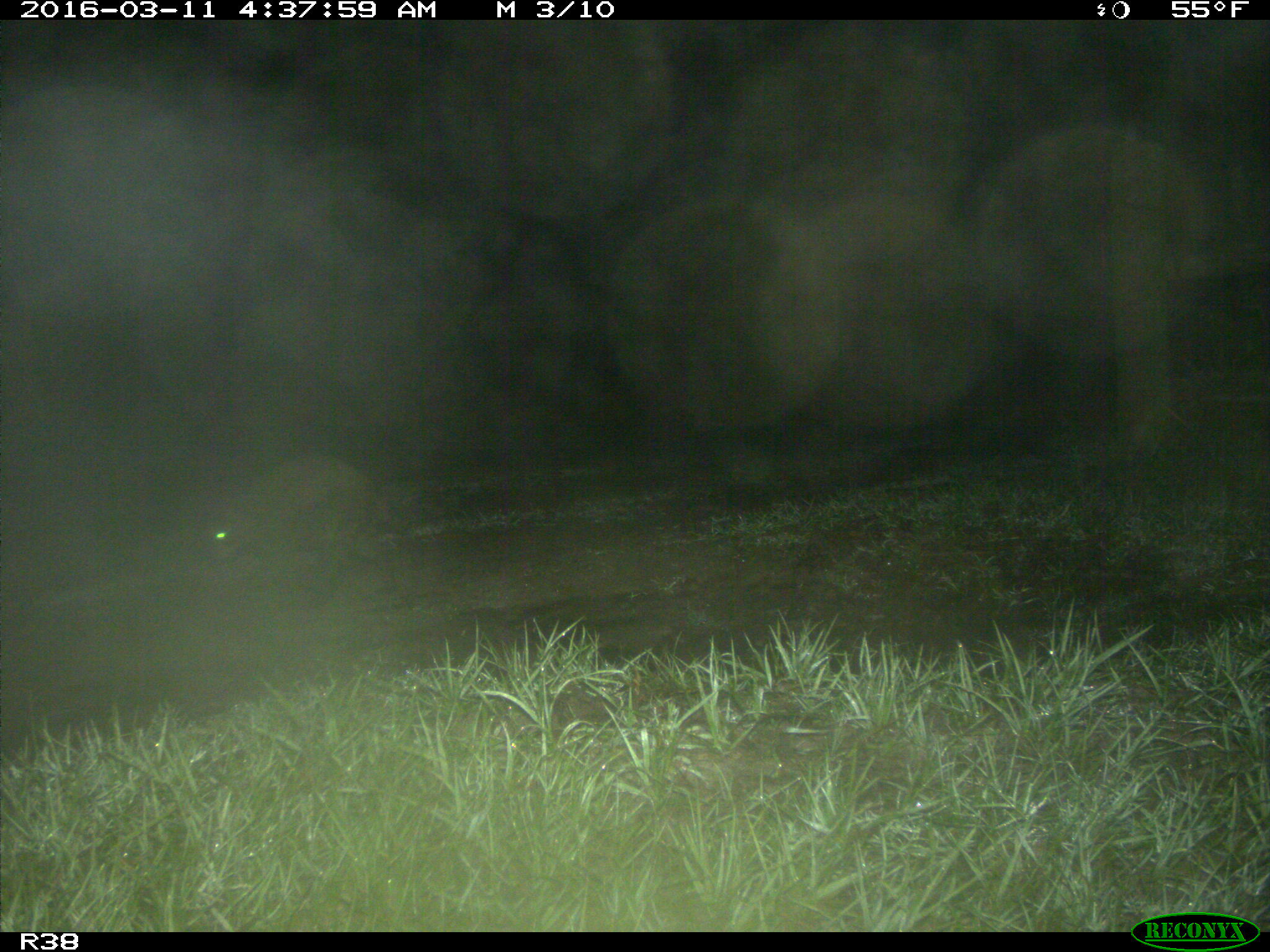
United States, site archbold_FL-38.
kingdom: Animalia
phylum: Chordata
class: Mammalia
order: Carnivora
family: Procyonidae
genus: Procyon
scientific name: Procyon lotor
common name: common raccoon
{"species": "Procyon lotor (common raccoon)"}